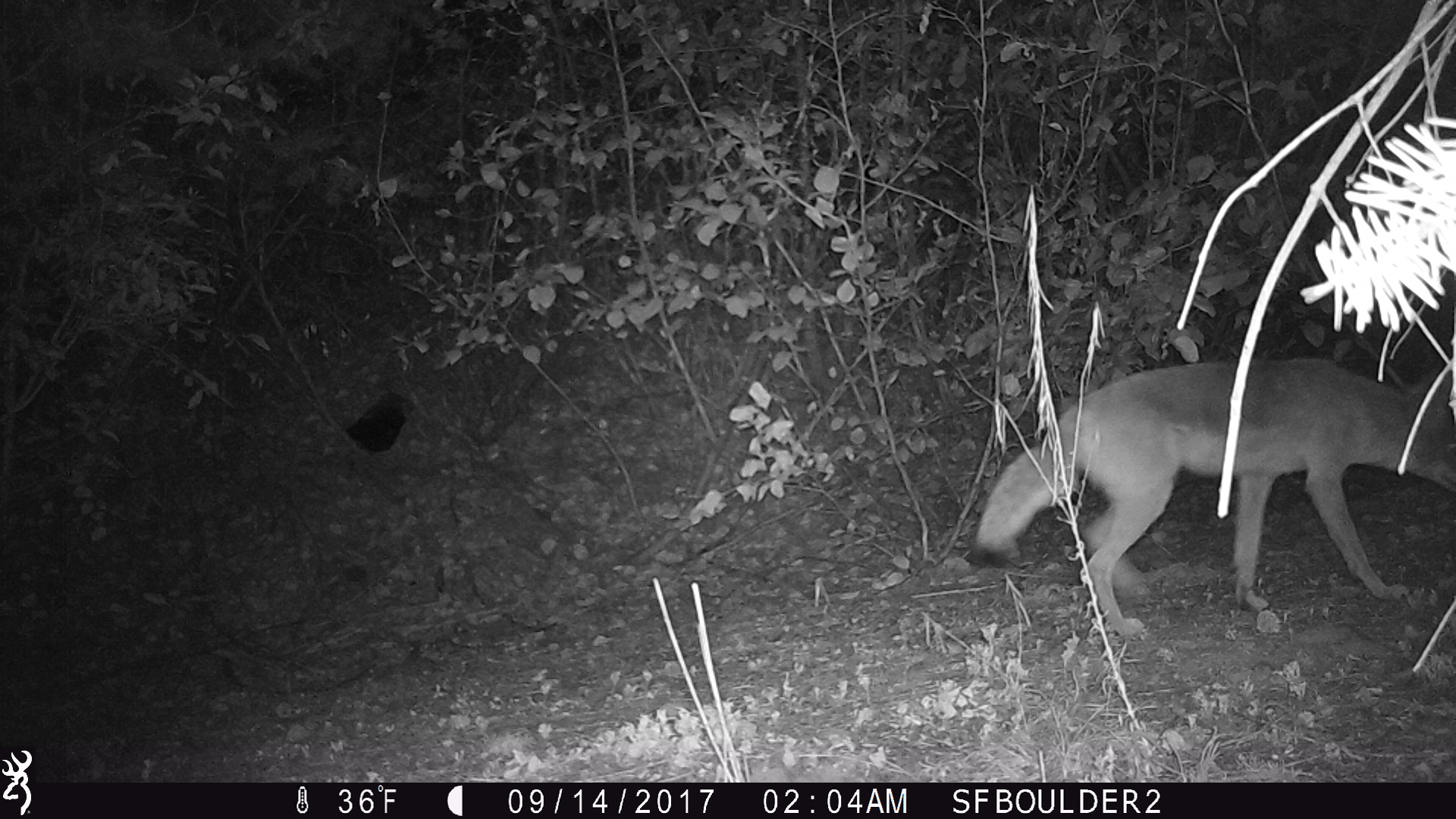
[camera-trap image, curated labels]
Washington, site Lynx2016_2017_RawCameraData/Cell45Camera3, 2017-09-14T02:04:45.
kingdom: Animalia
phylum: Chordata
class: Mammalia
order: Carnivora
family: Canidae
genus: Canis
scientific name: Canis latrans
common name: coyote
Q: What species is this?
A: Canis latrans (coyote).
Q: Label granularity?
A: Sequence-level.